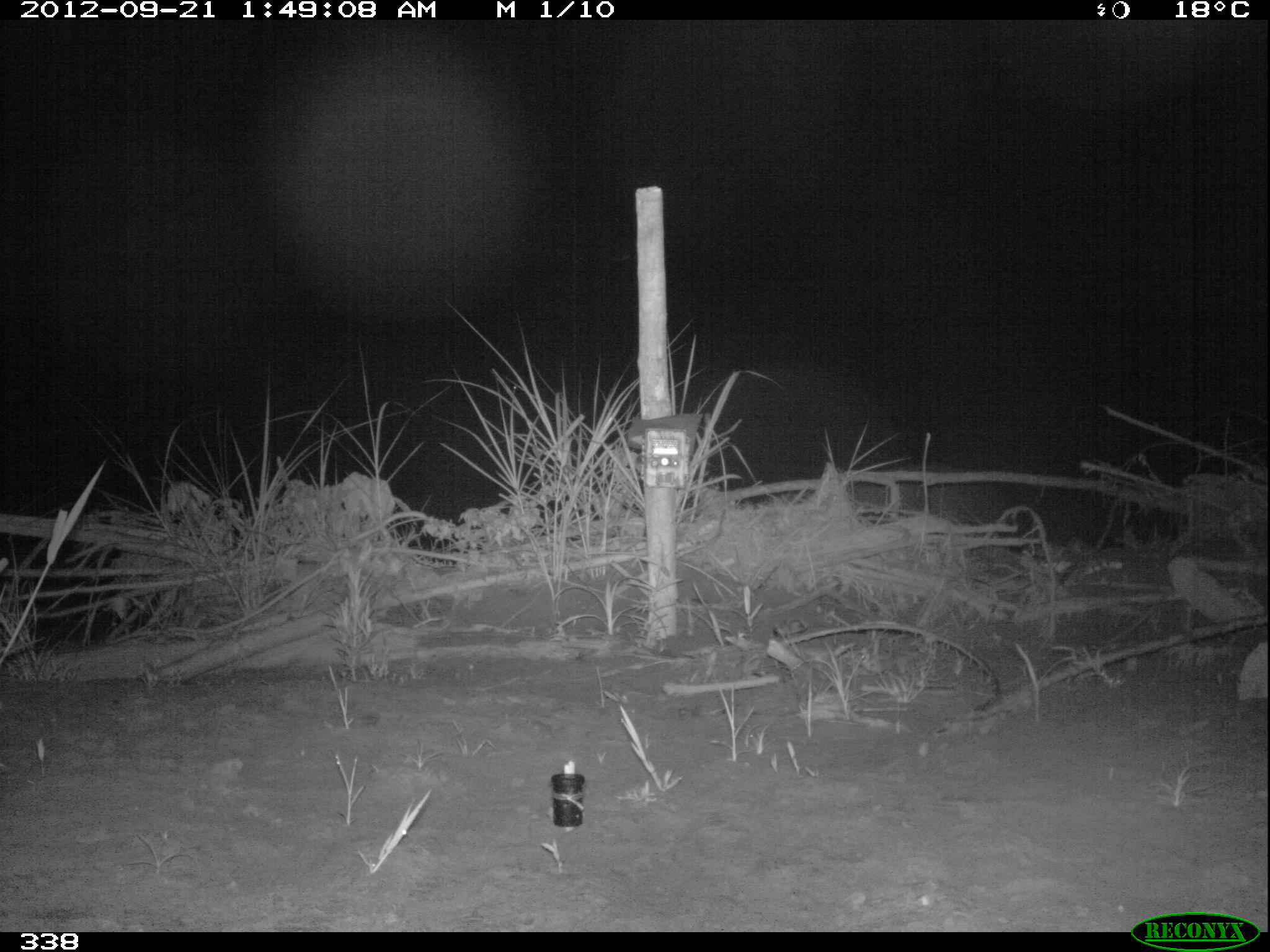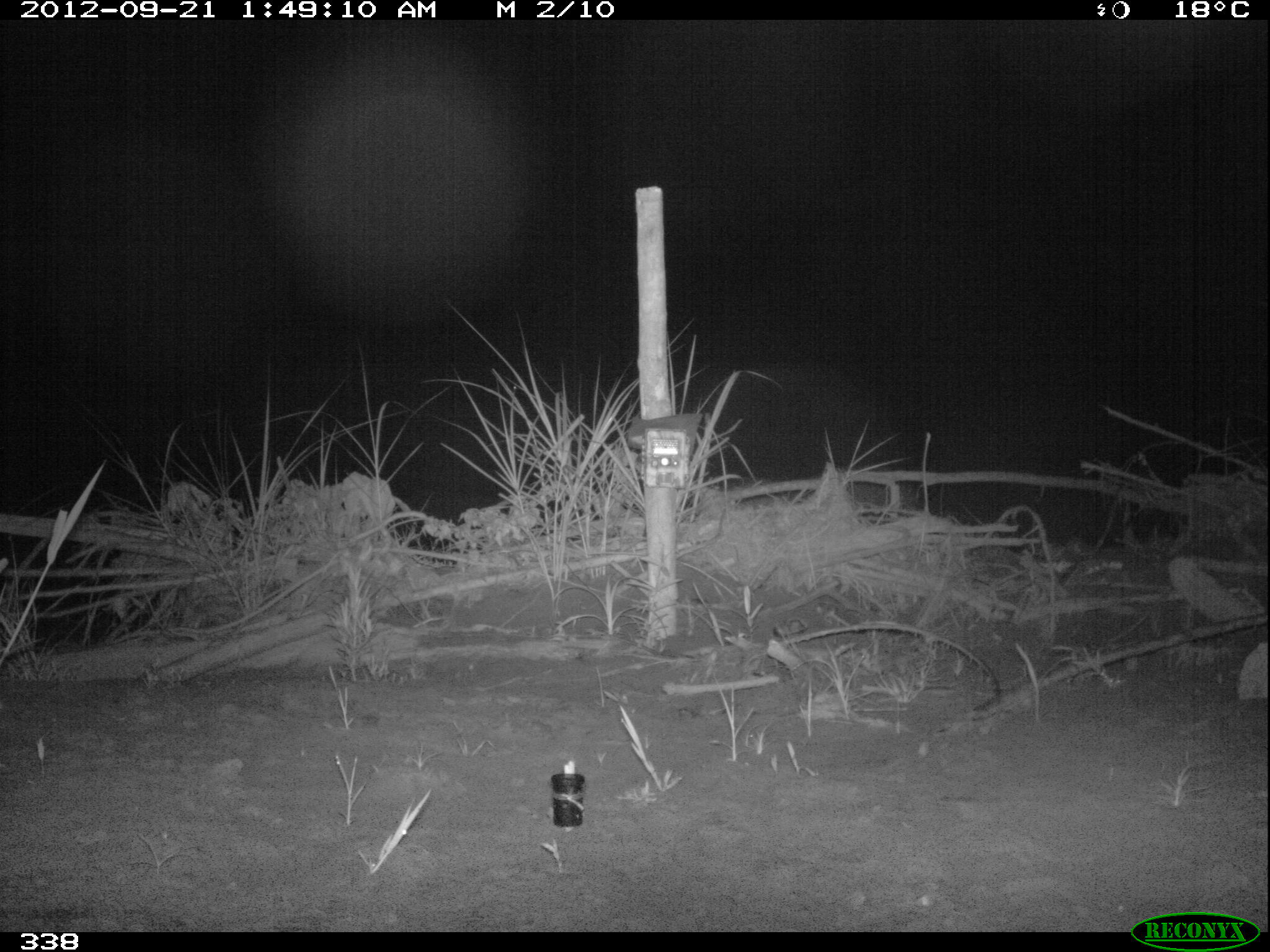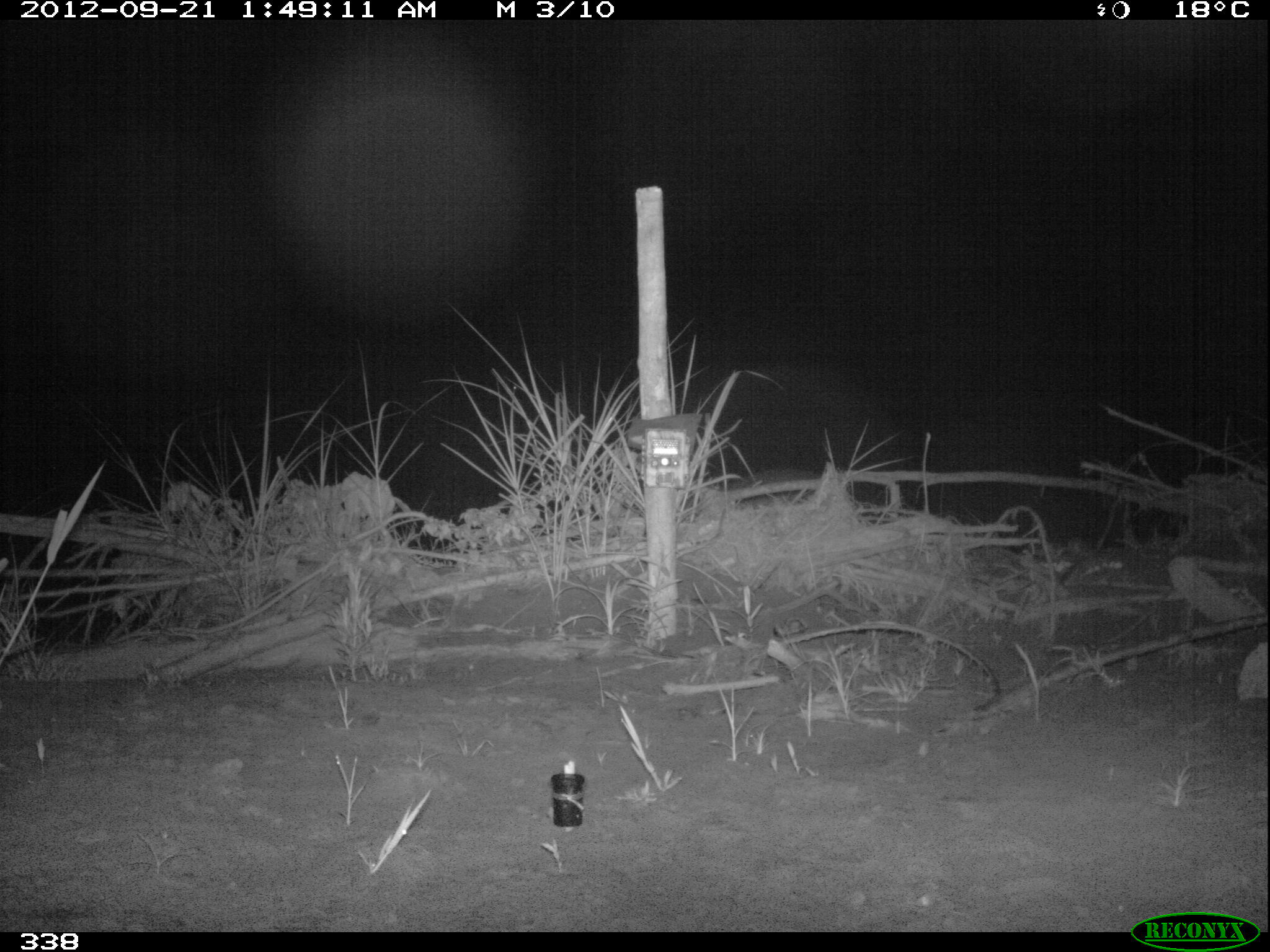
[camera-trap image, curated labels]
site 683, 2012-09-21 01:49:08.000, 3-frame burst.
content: unidentified animal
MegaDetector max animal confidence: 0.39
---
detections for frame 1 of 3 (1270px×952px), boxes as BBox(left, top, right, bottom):
unknown: BBox(846, 465, 1001, 540)